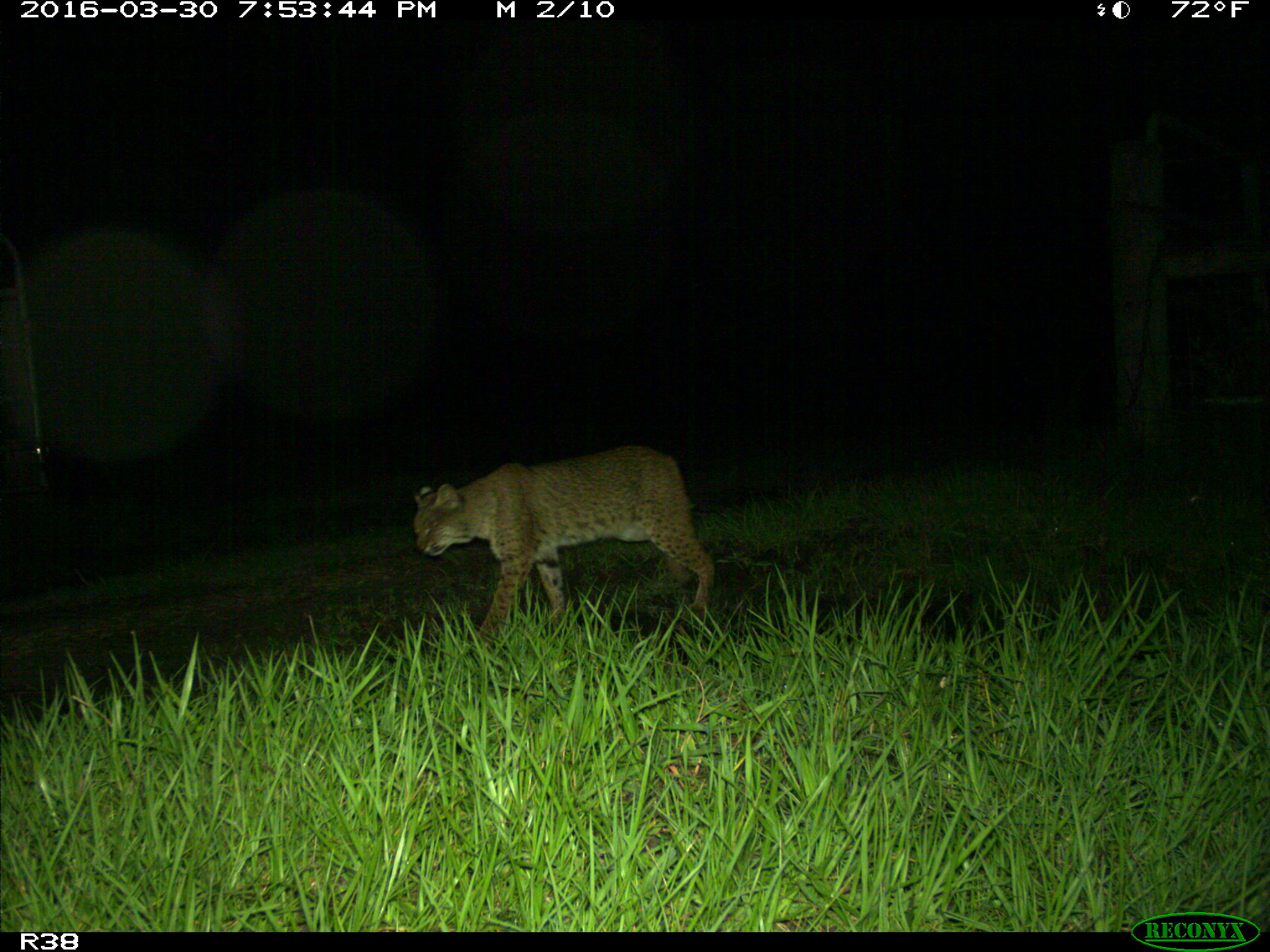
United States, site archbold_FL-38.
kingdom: Animalia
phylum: Chordata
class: Mammalia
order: Carnivora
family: Felidae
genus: Lynx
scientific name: Lynx rufus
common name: bobcat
Lynx rufus (bobcat).